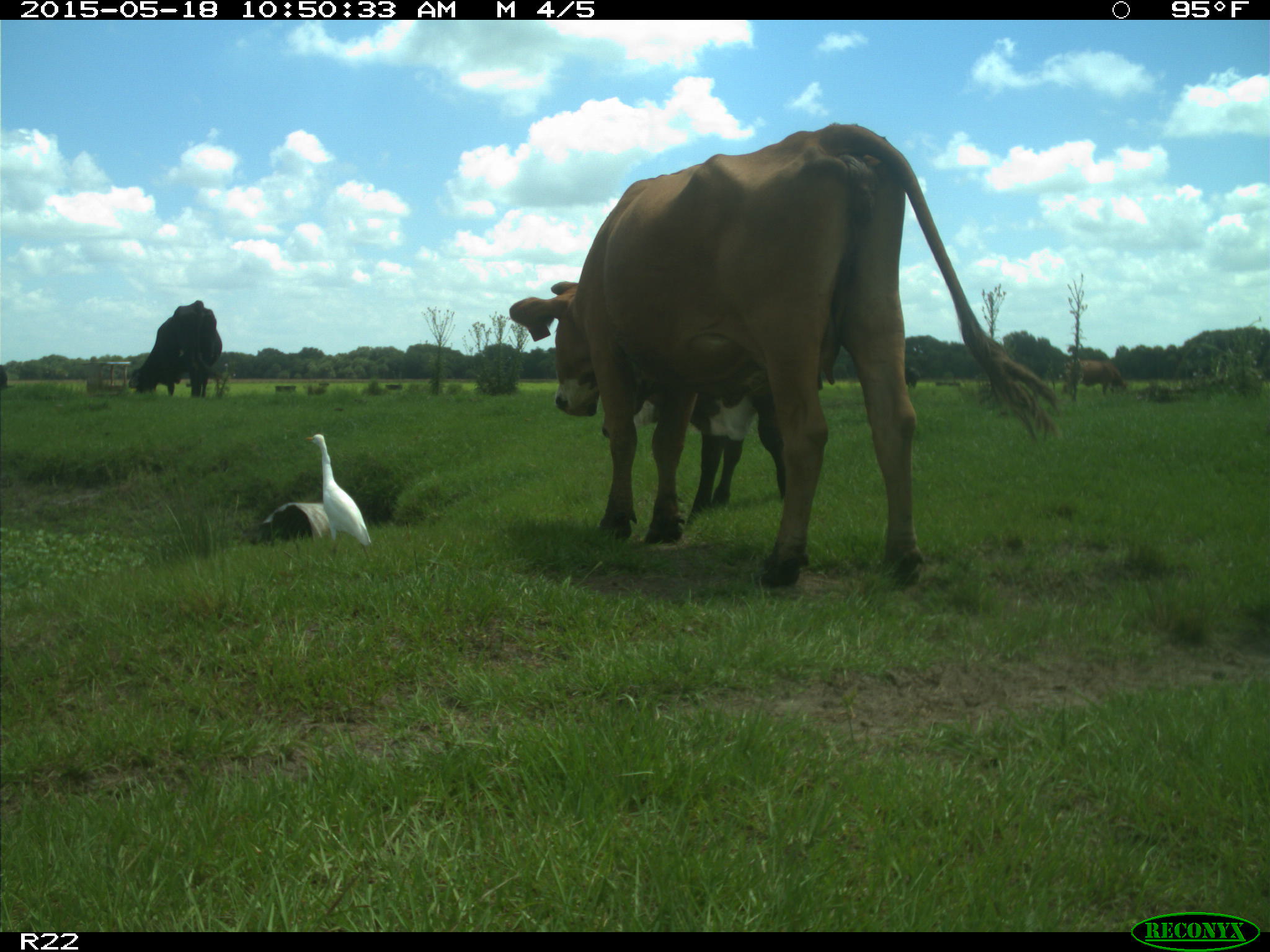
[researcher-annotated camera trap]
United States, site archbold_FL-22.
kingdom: Animalia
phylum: Chordata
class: Mammalia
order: Artiodactyla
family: Bovidae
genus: Bos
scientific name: Bos taurus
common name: domestic cow